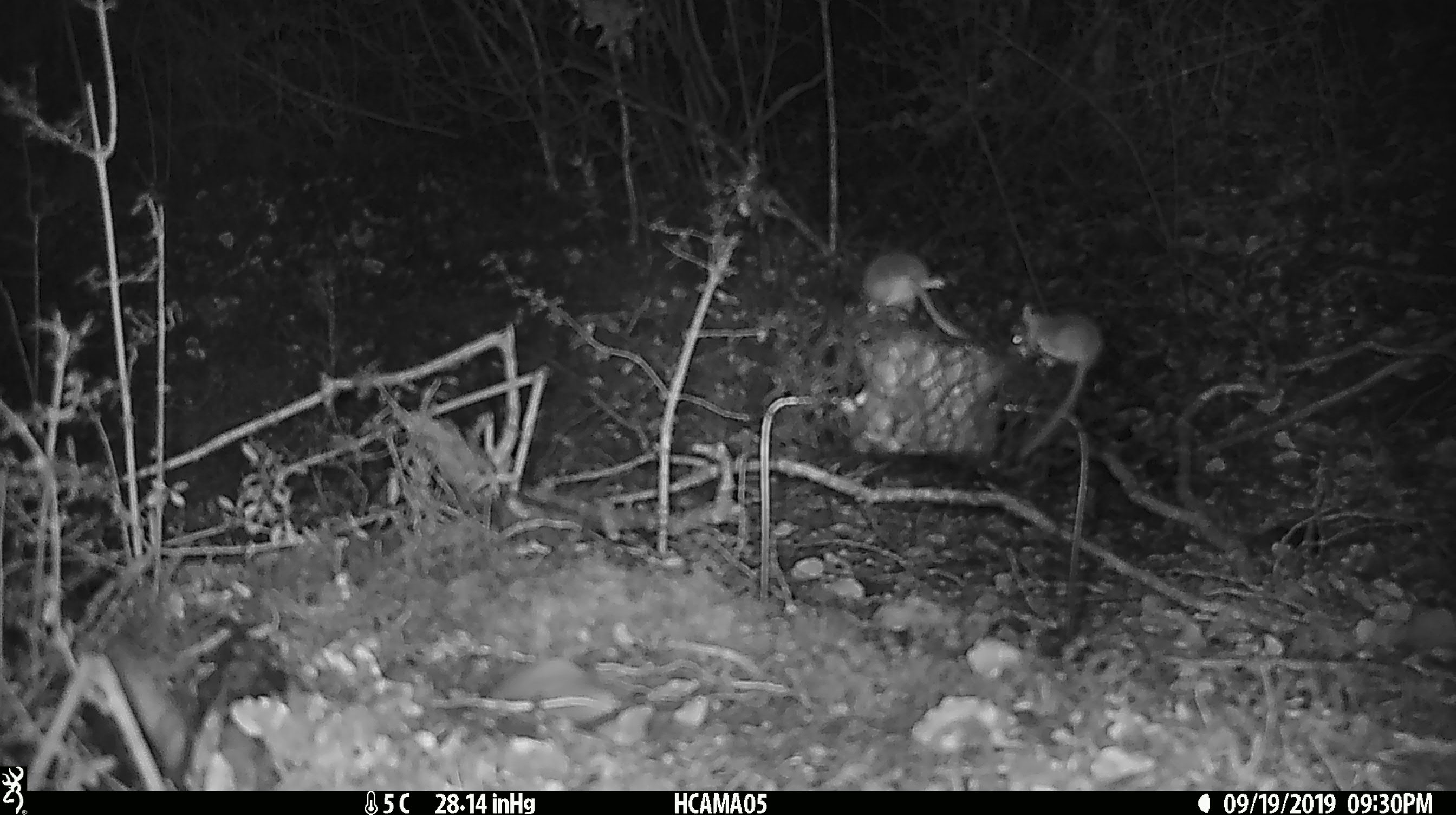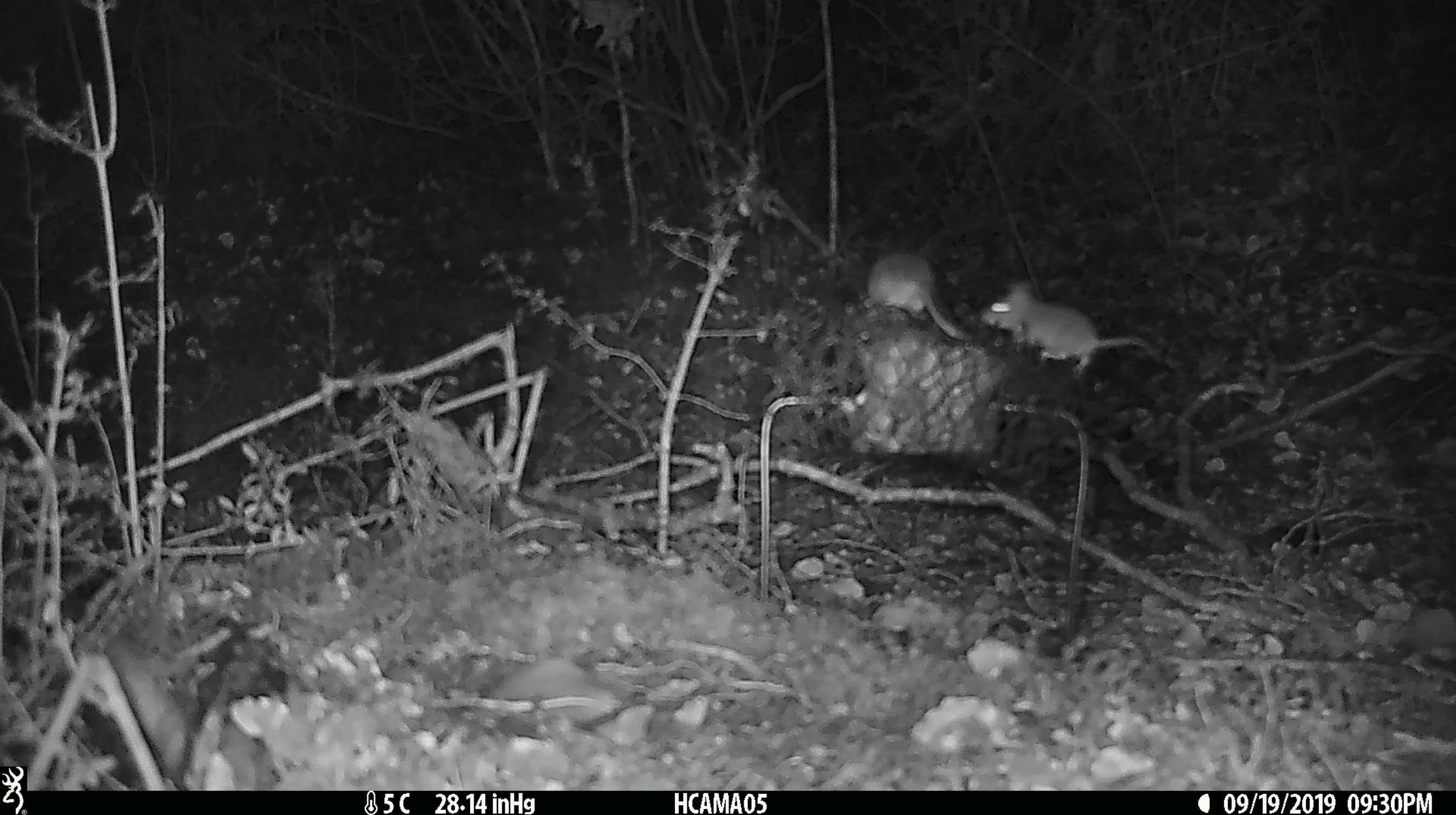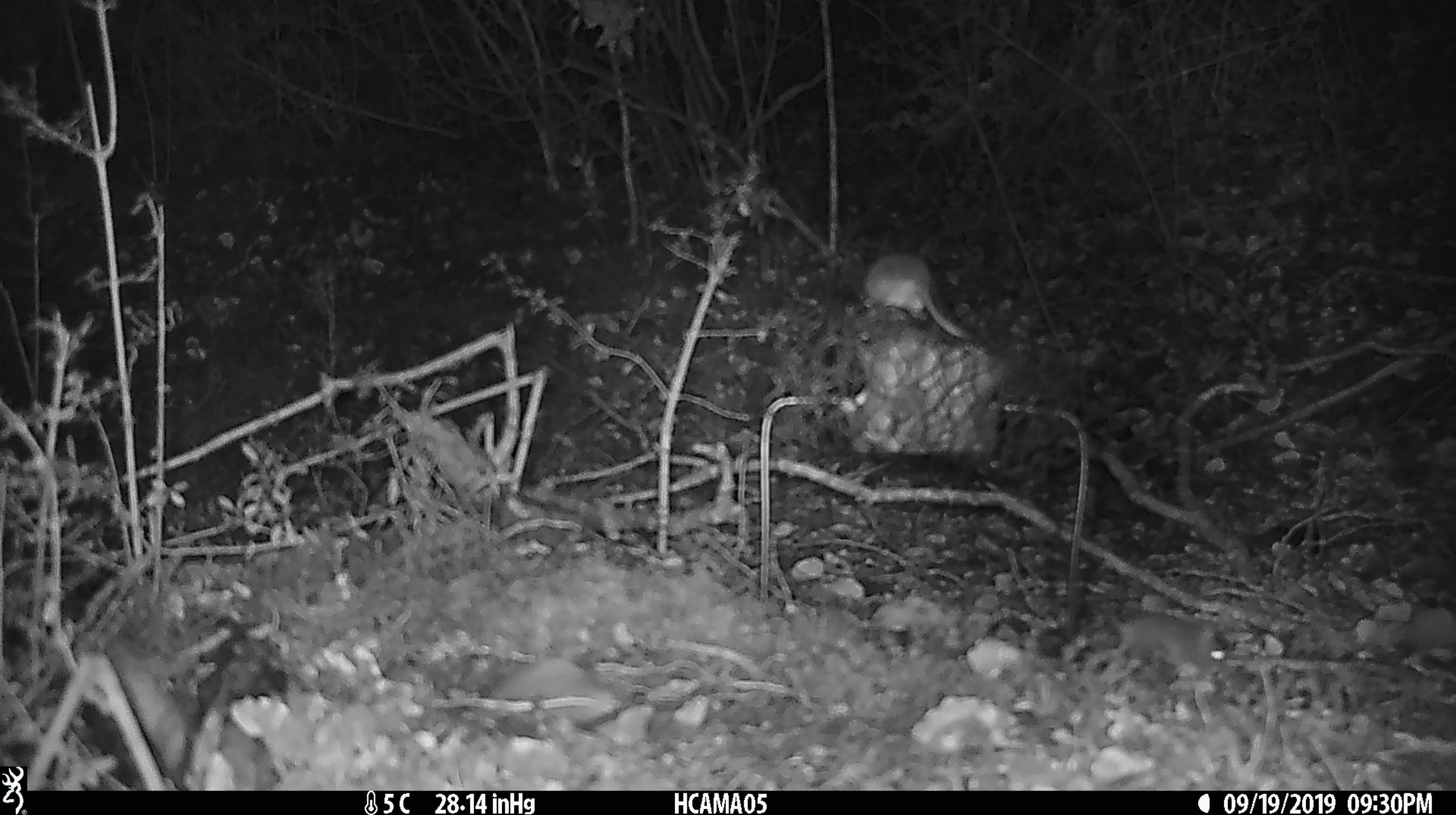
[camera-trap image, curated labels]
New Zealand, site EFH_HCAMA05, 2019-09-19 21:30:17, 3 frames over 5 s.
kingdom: Animalia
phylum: Chordata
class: Mammalia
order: Rodentia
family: Muridae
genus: Mus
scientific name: Mus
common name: mouse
Mouse (Mus).